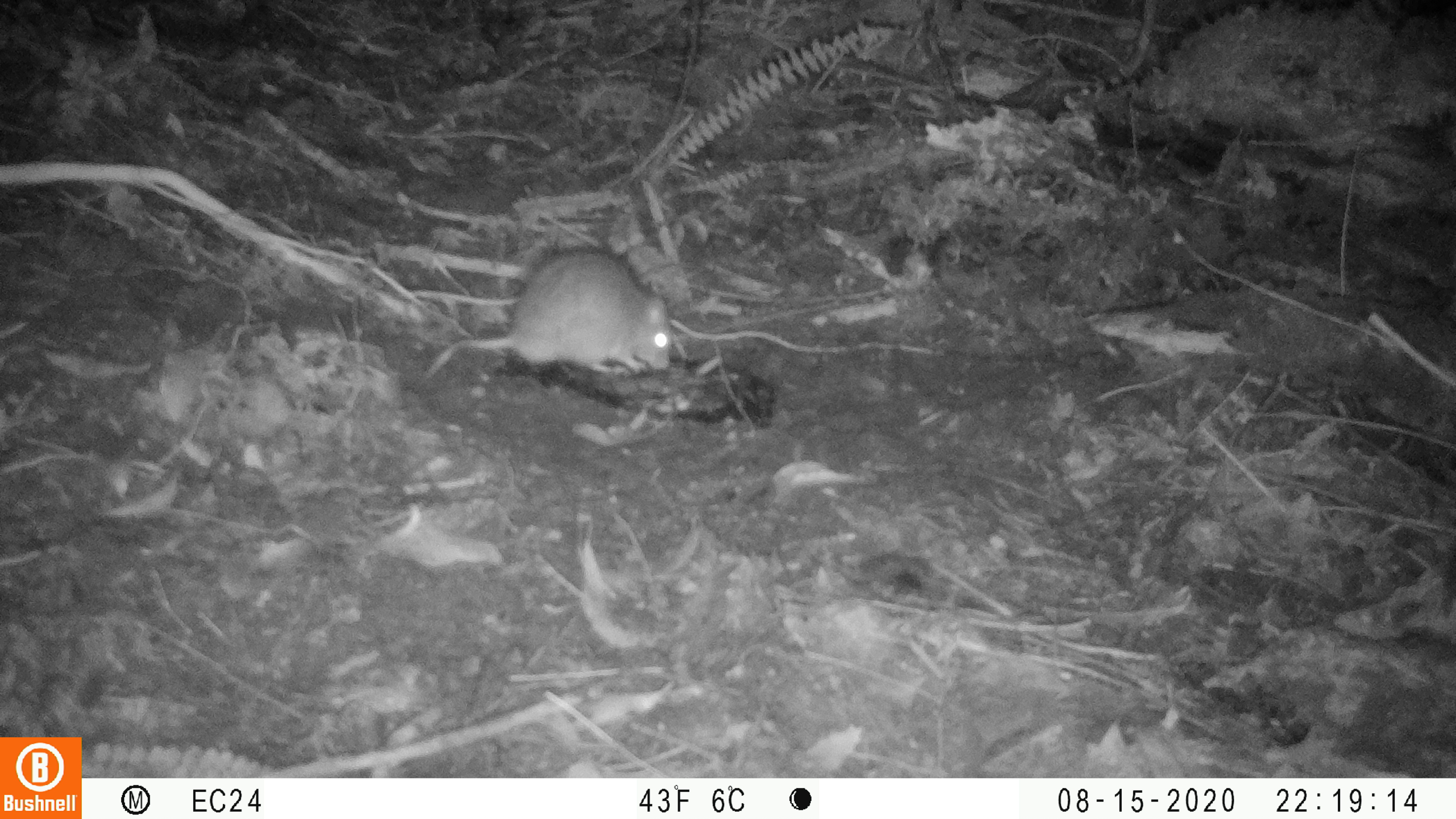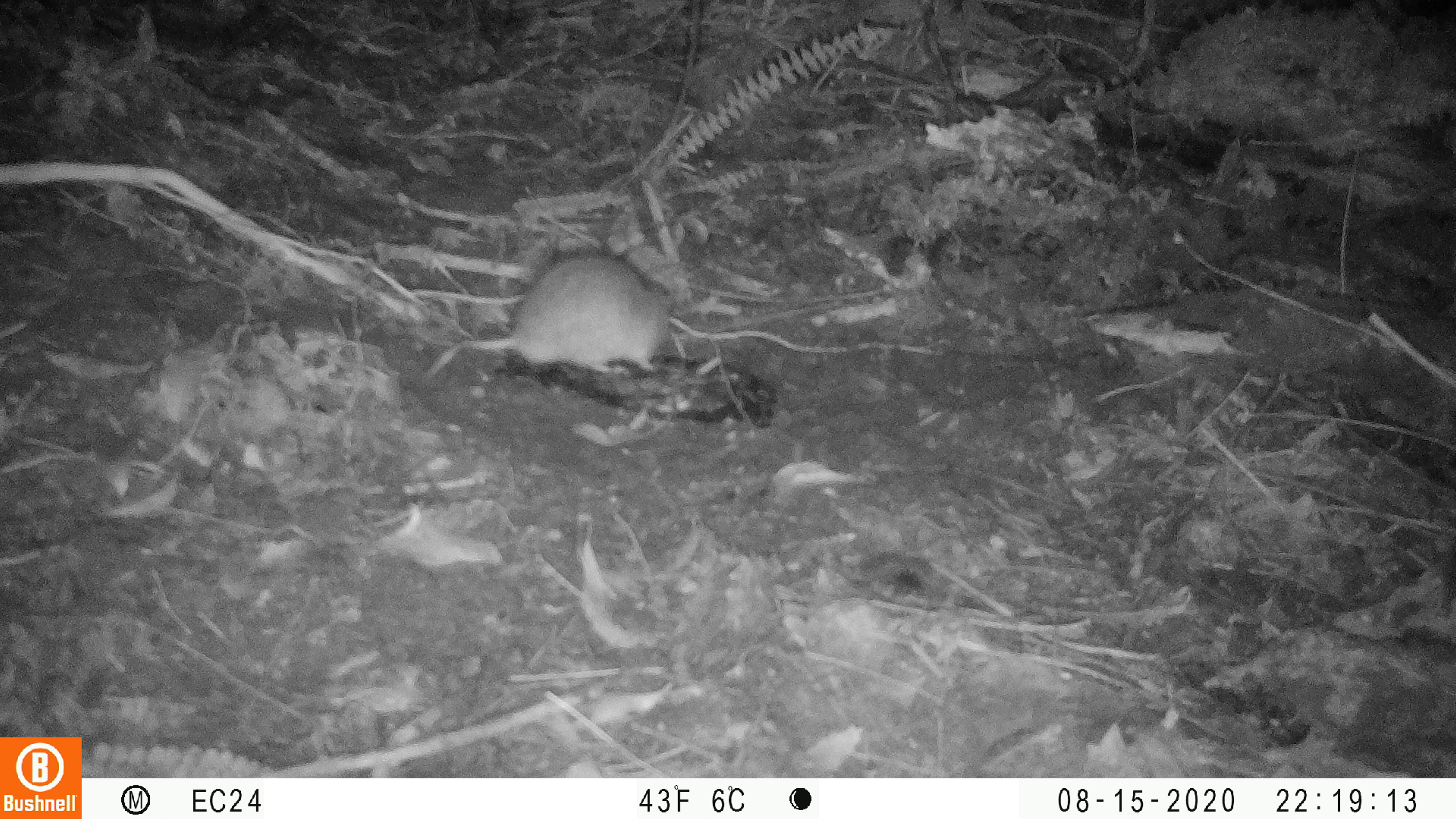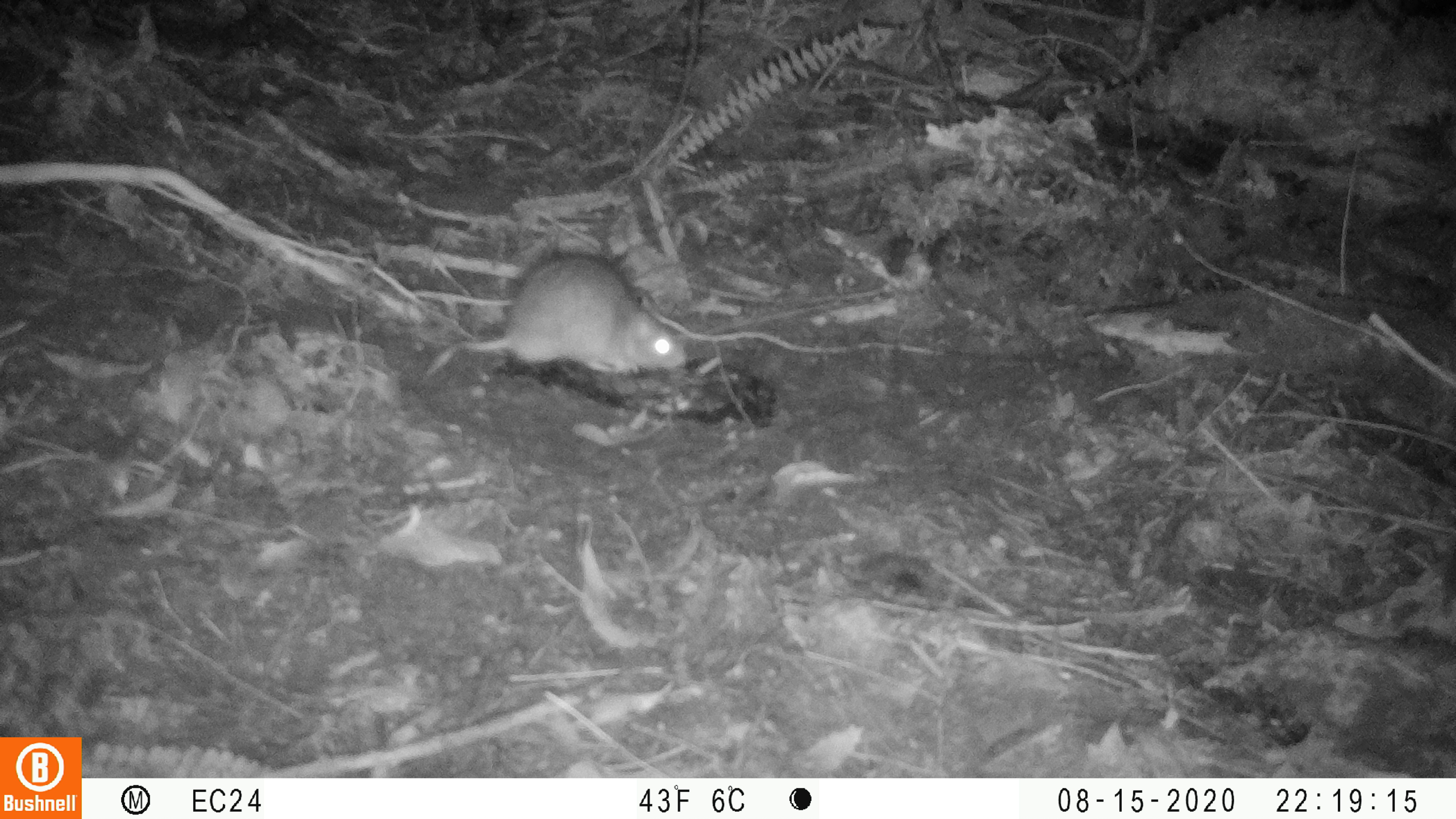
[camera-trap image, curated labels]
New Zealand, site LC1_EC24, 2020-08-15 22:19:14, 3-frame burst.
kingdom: Animalia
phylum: Chordata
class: Mammalia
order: Rodentia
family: Muridae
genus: Rattus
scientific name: Rattus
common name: rat